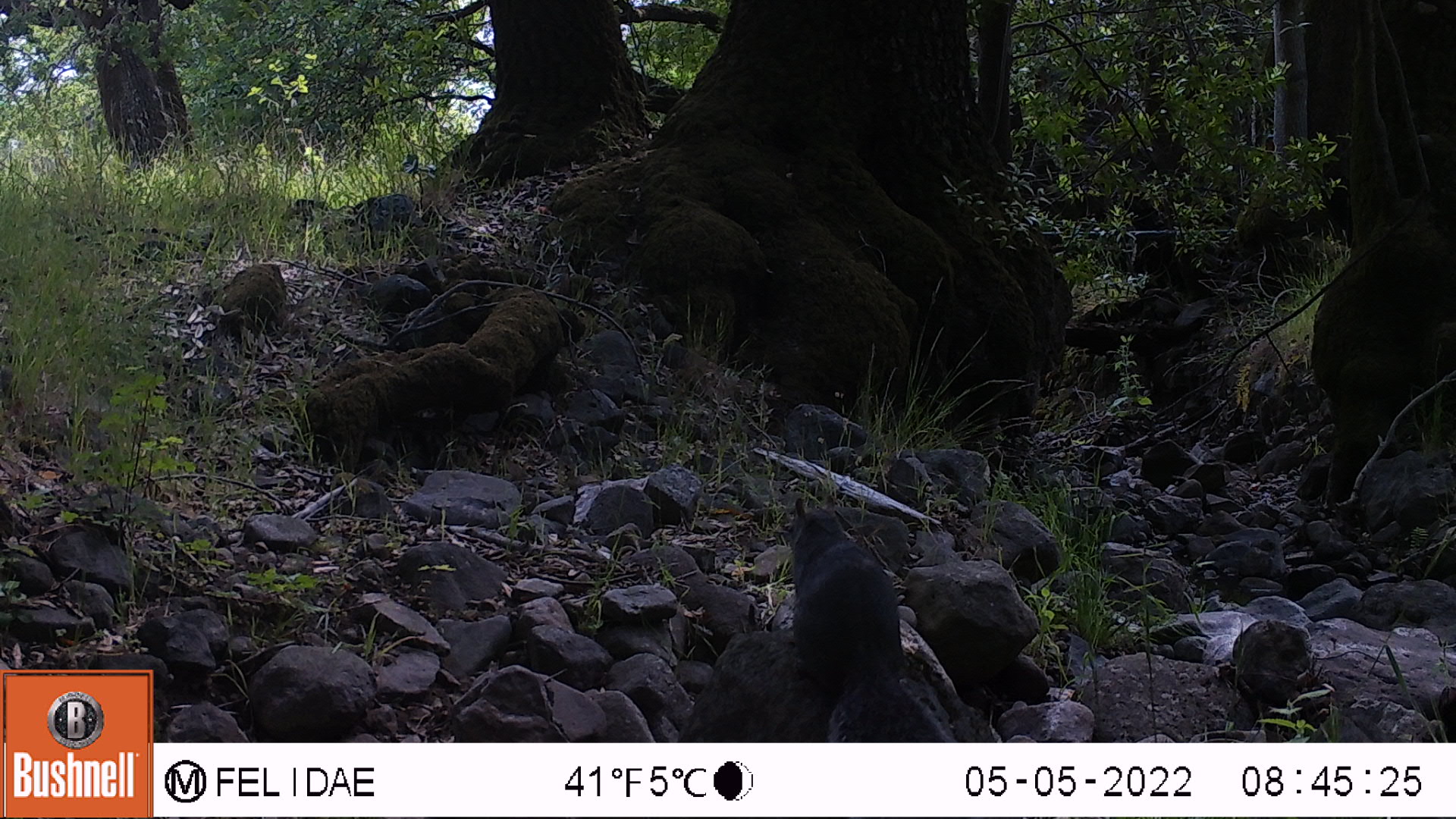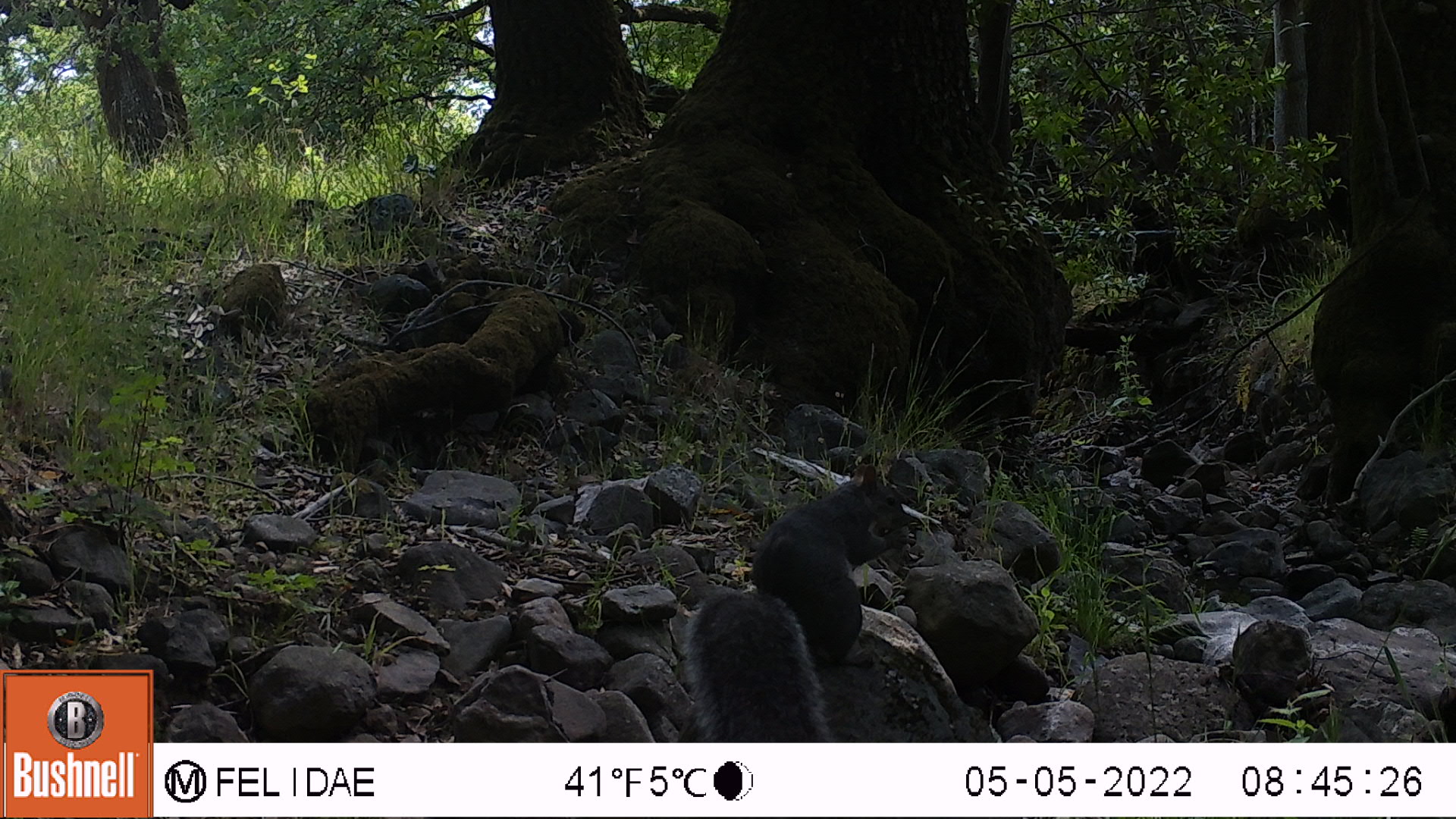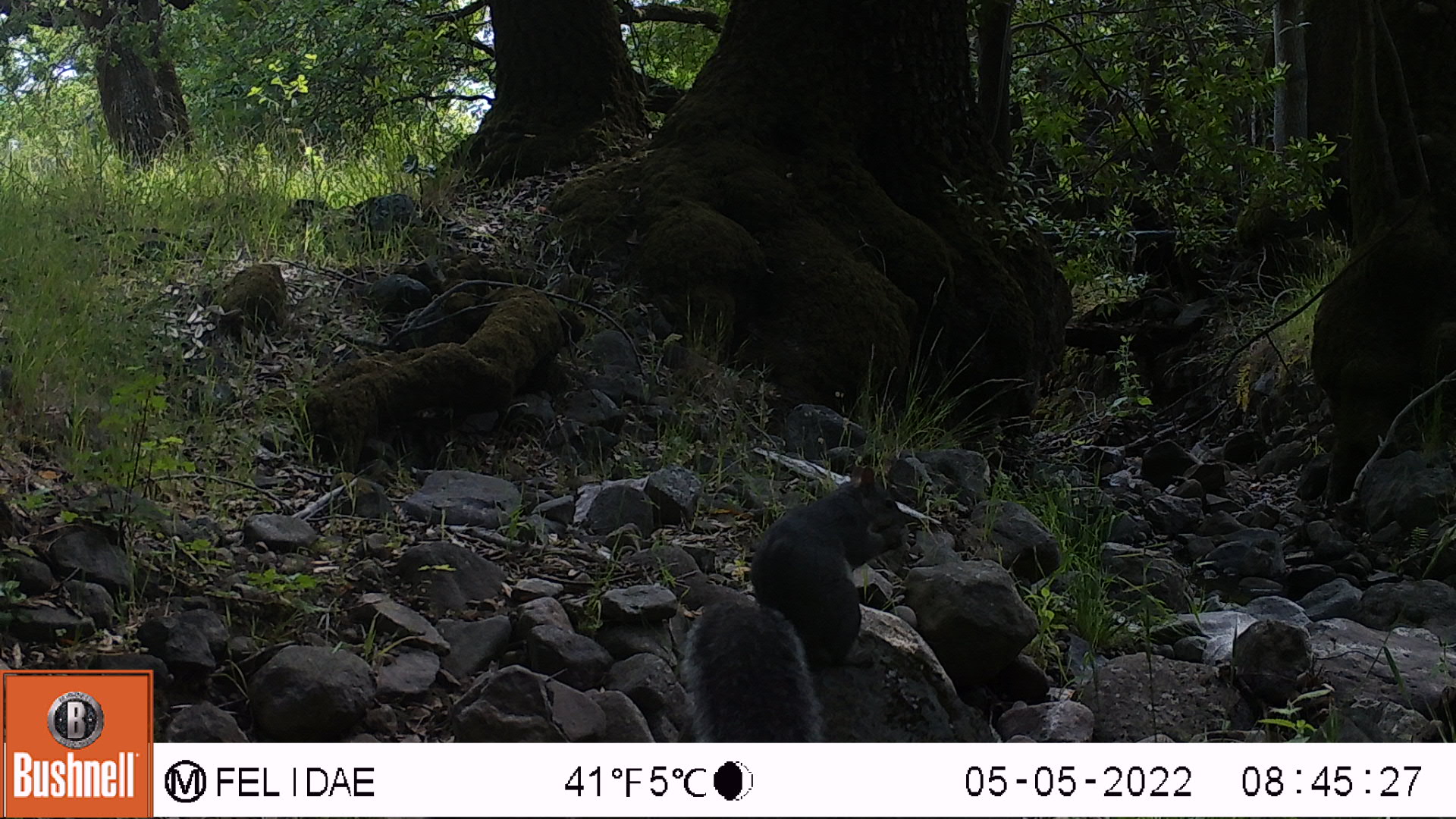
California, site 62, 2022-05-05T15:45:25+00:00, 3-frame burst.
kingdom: Animalia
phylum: Chordata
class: Mammalia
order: Rodentia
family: Sciuridae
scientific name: Sciuridae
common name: squirrel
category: unknown squirrel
Unknown squirrel (squirrel) (Sciuridae).